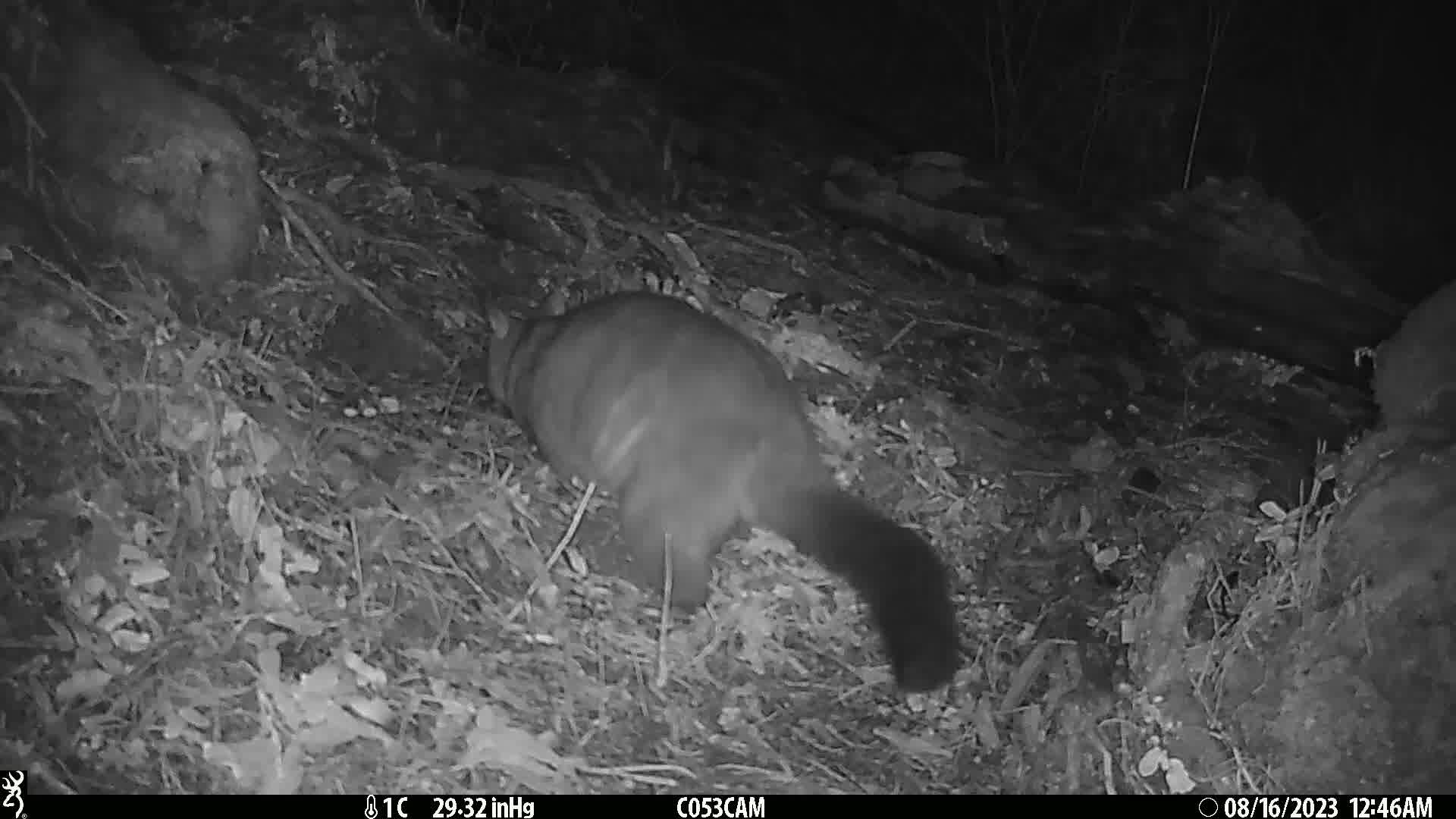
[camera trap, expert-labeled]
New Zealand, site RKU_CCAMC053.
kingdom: Animalia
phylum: Chordata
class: Mammalia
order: Diprotodontia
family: Phalangeridae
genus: Trichosurus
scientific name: Trichosurus vulpecula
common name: common brushtail possum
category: possum